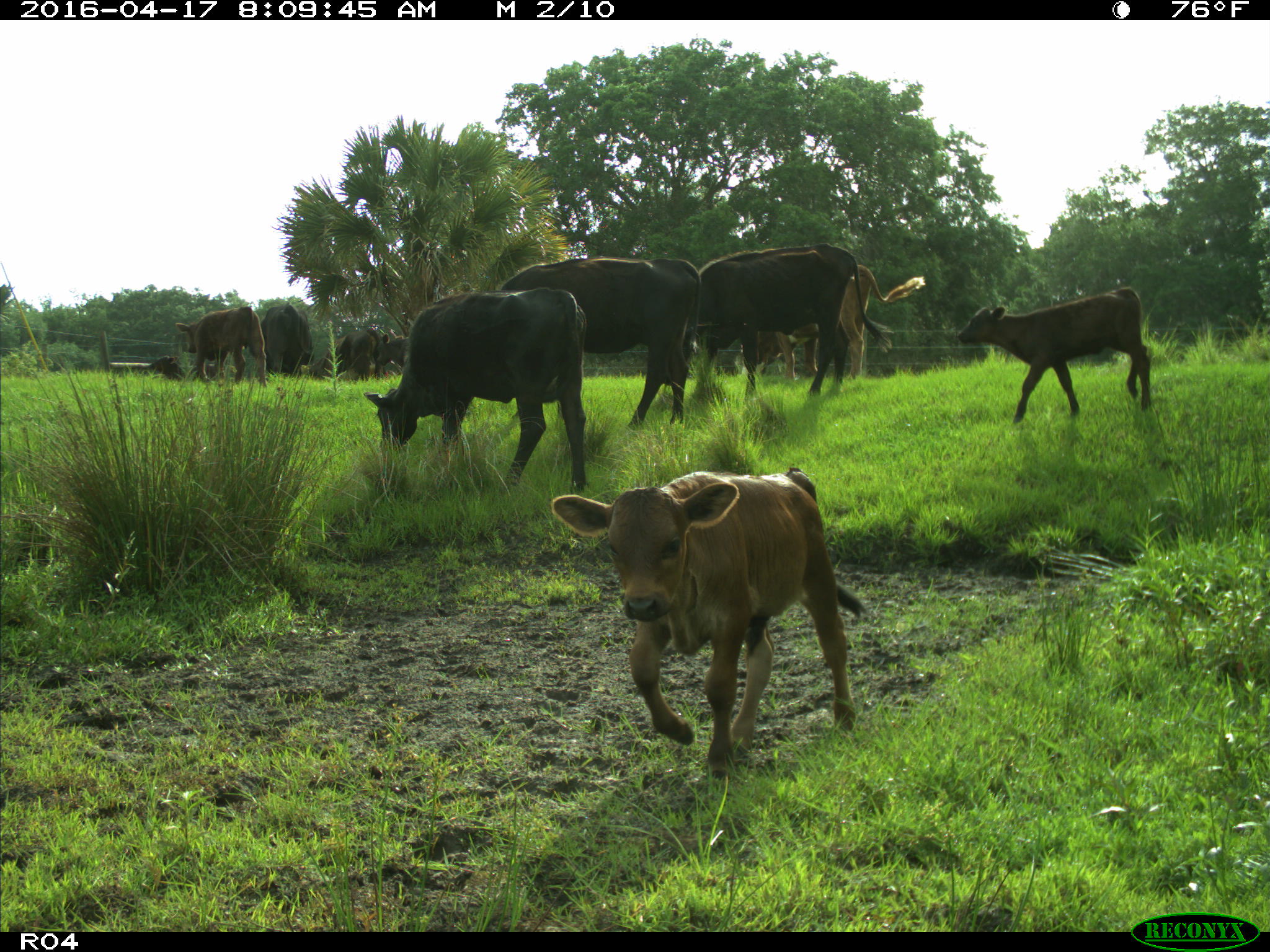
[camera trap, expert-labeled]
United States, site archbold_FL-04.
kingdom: Animalia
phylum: Chordata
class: Mammalia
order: Artiodactyla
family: Bovidae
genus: Bos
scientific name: Bos taurus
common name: domestic cow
Bos taurus (domestic cow).